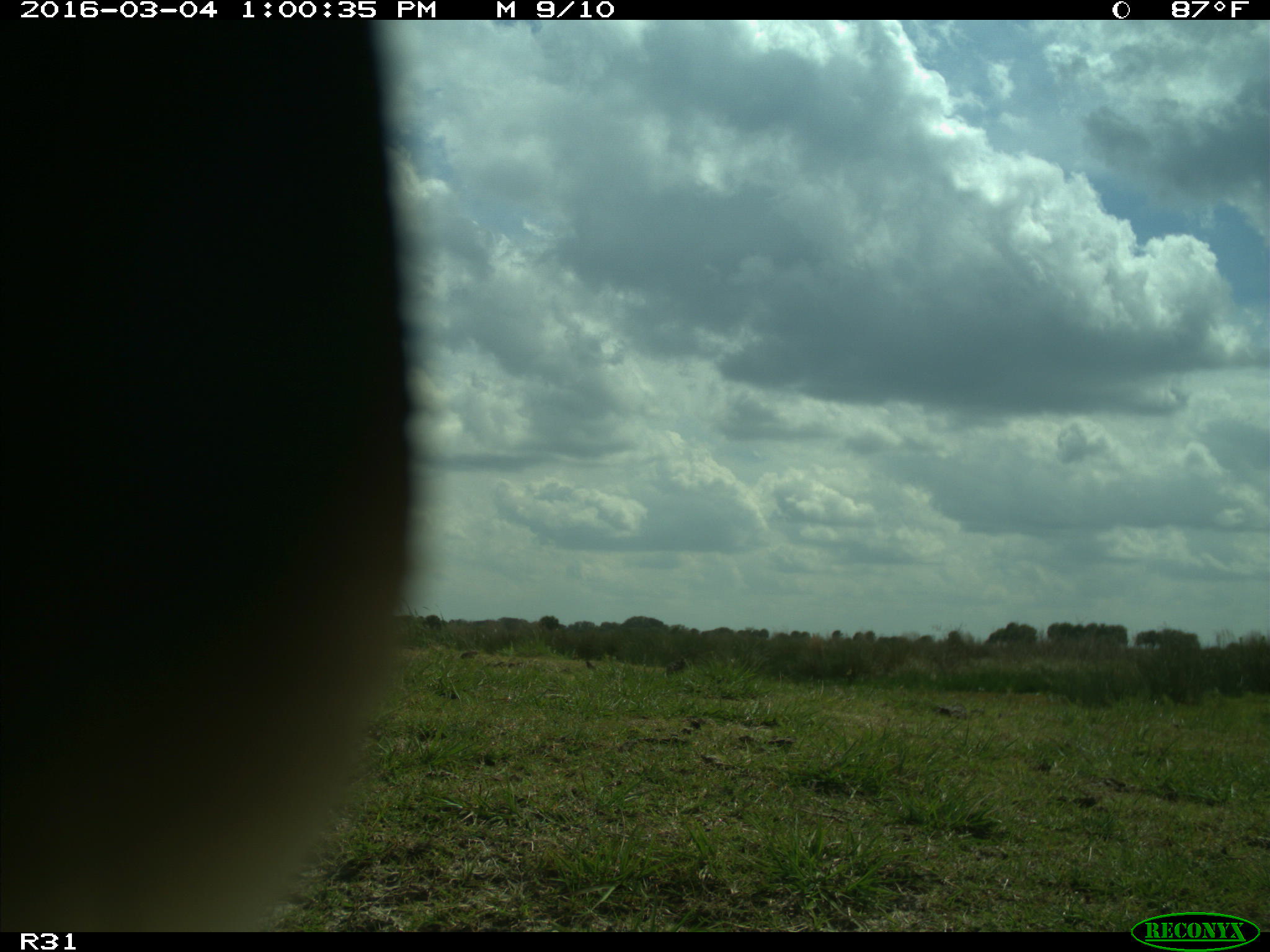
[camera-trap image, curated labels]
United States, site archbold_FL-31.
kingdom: Animalia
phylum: Chordata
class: Aves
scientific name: Aves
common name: birds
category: unidentified bird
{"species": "unidentified bird (birds) (Aves)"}